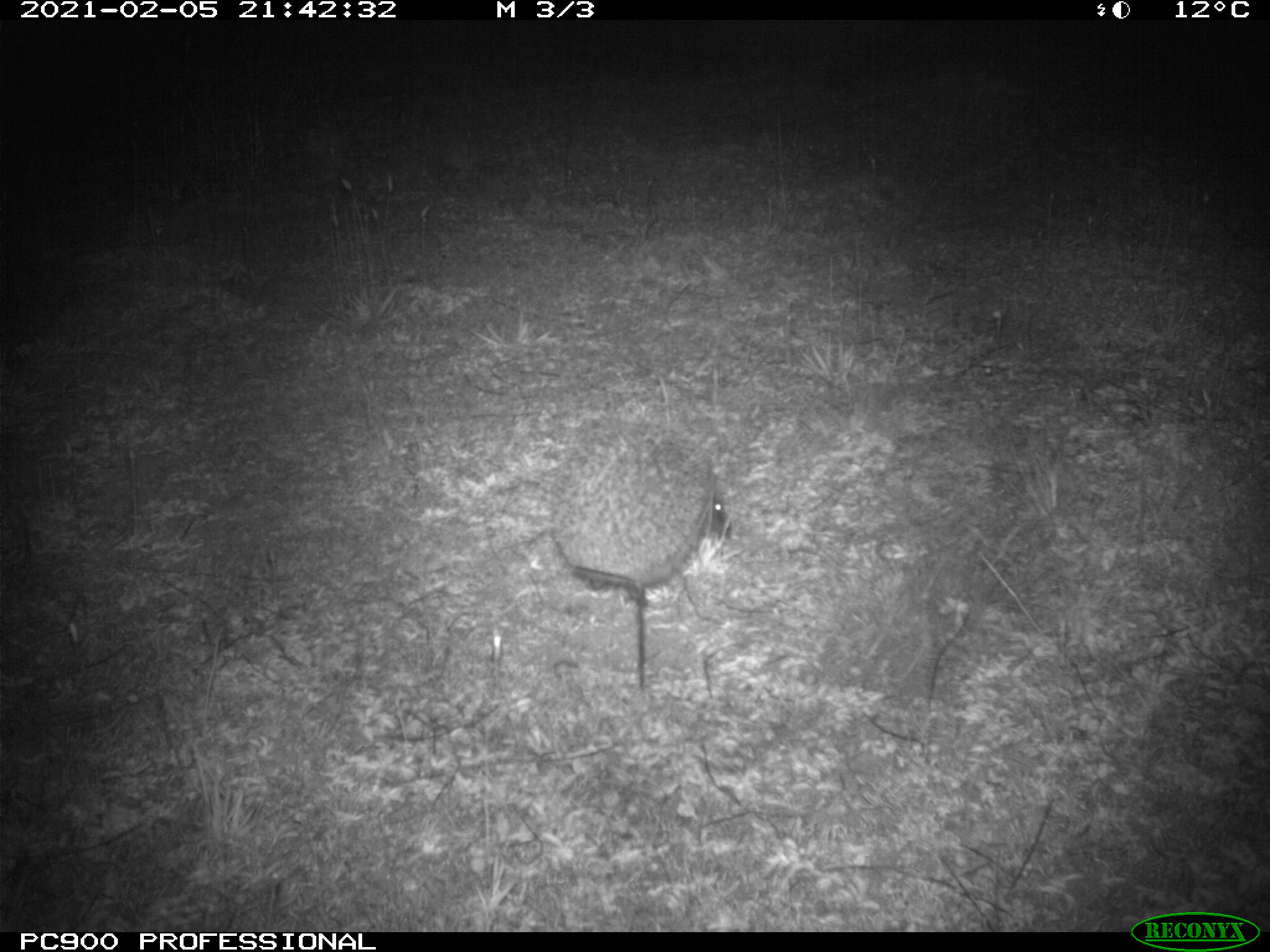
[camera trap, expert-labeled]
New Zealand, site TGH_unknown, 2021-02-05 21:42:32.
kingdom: Animalia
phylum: Chordata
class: Mammalia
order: Eulipotyphla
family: Erinaceidae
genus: Erinaceus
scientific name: Erinaceus europaeus europaeus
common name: european hedgehog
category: hedgehog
Hedgehog (european hedgehog) (Erinaceus europaeus europaeus).